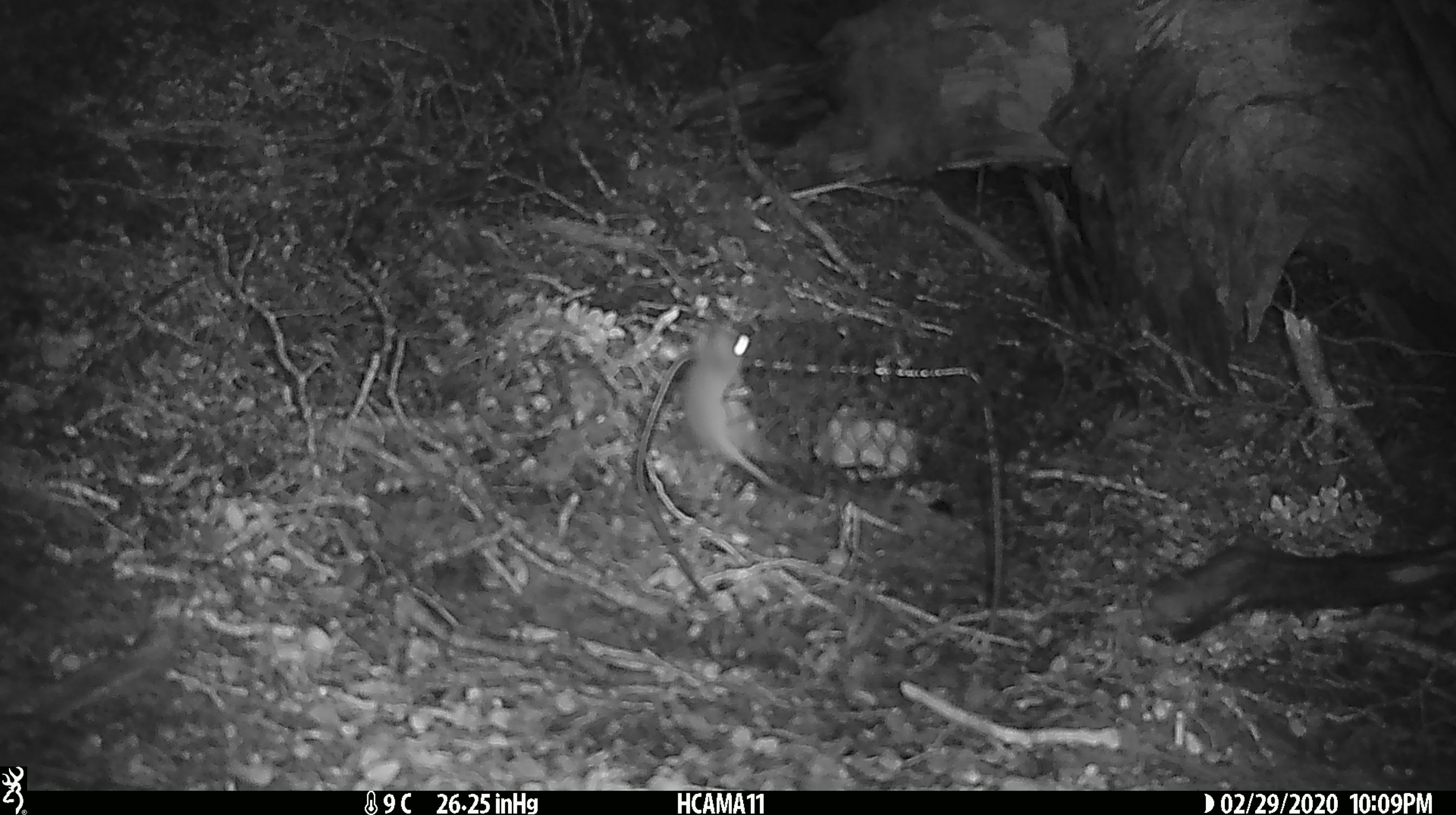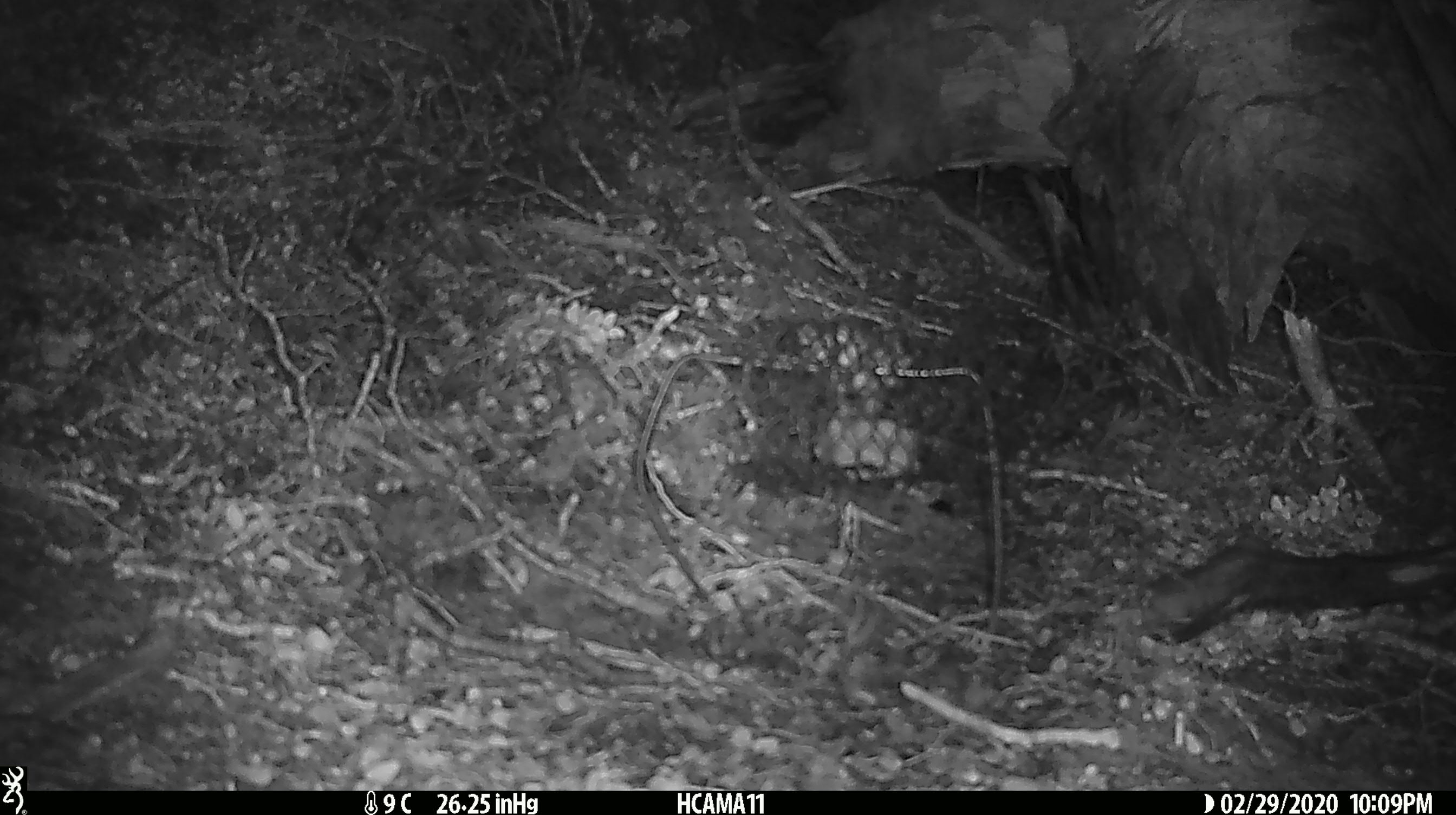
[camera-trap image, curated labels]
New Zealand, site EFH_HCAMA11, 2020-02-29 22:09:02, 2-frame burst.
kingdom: Animalia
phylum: Chordata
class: Mammalia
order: Rodentia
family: Muridae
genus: Mus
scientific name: Mus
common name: mouse